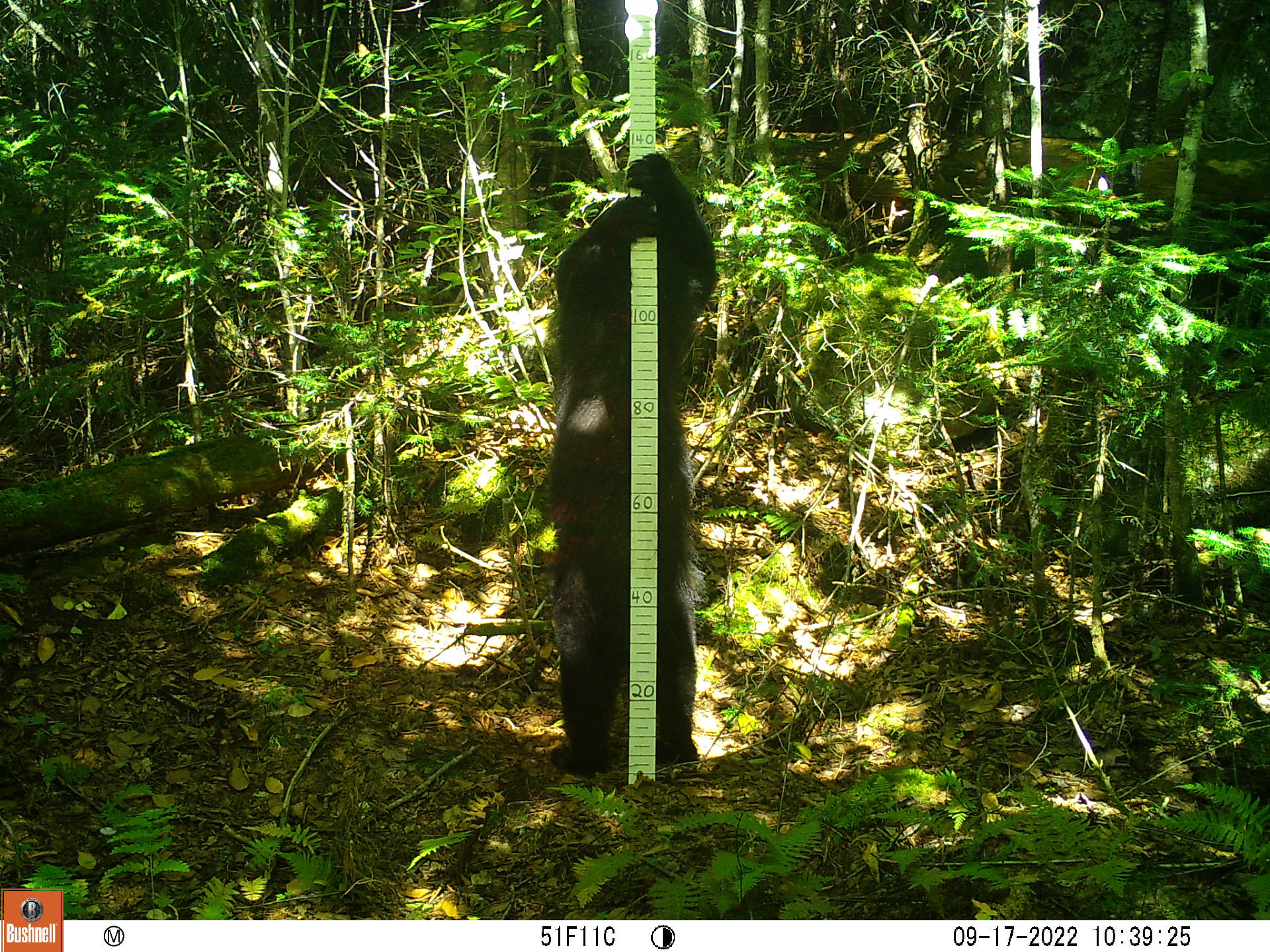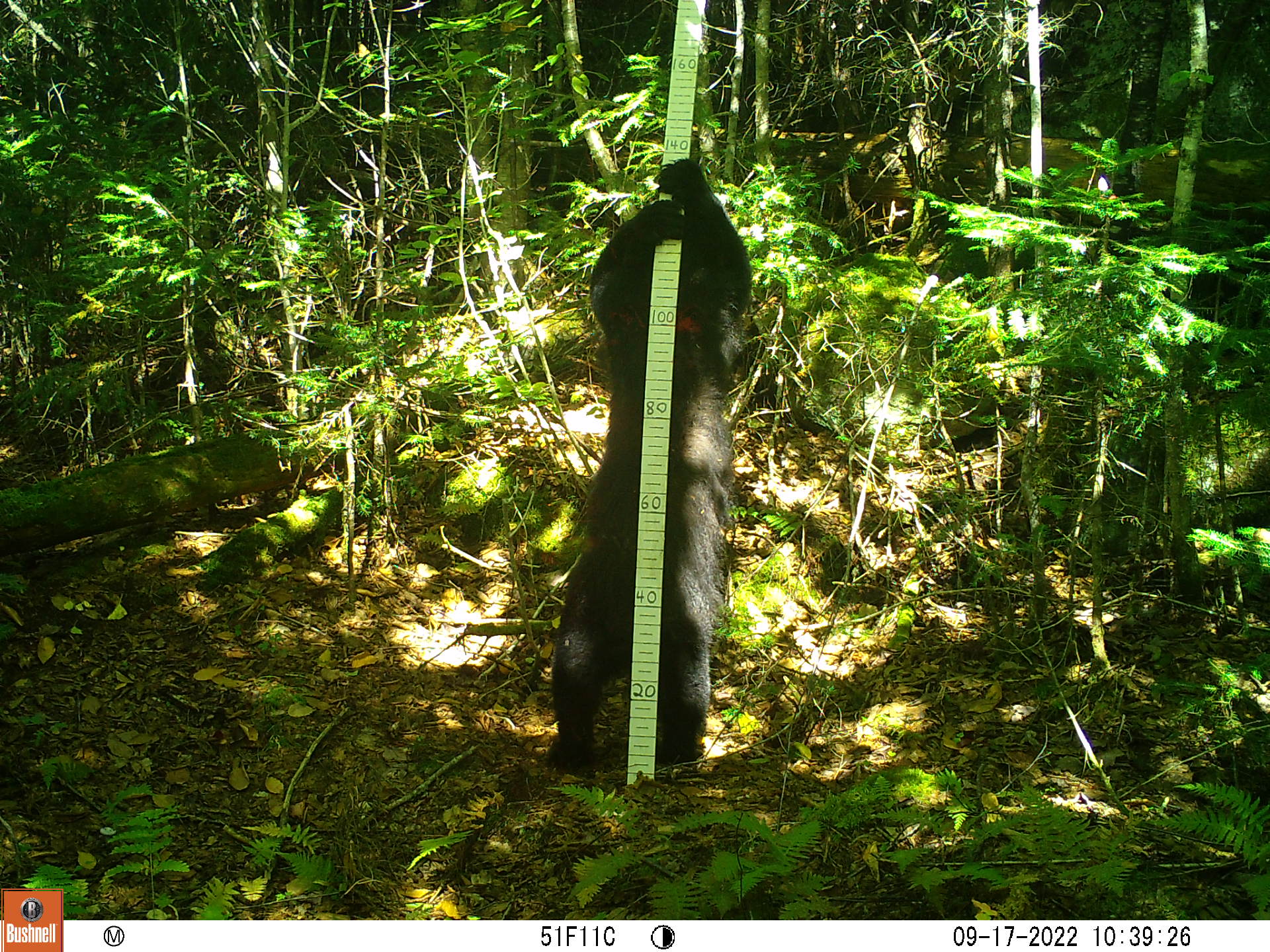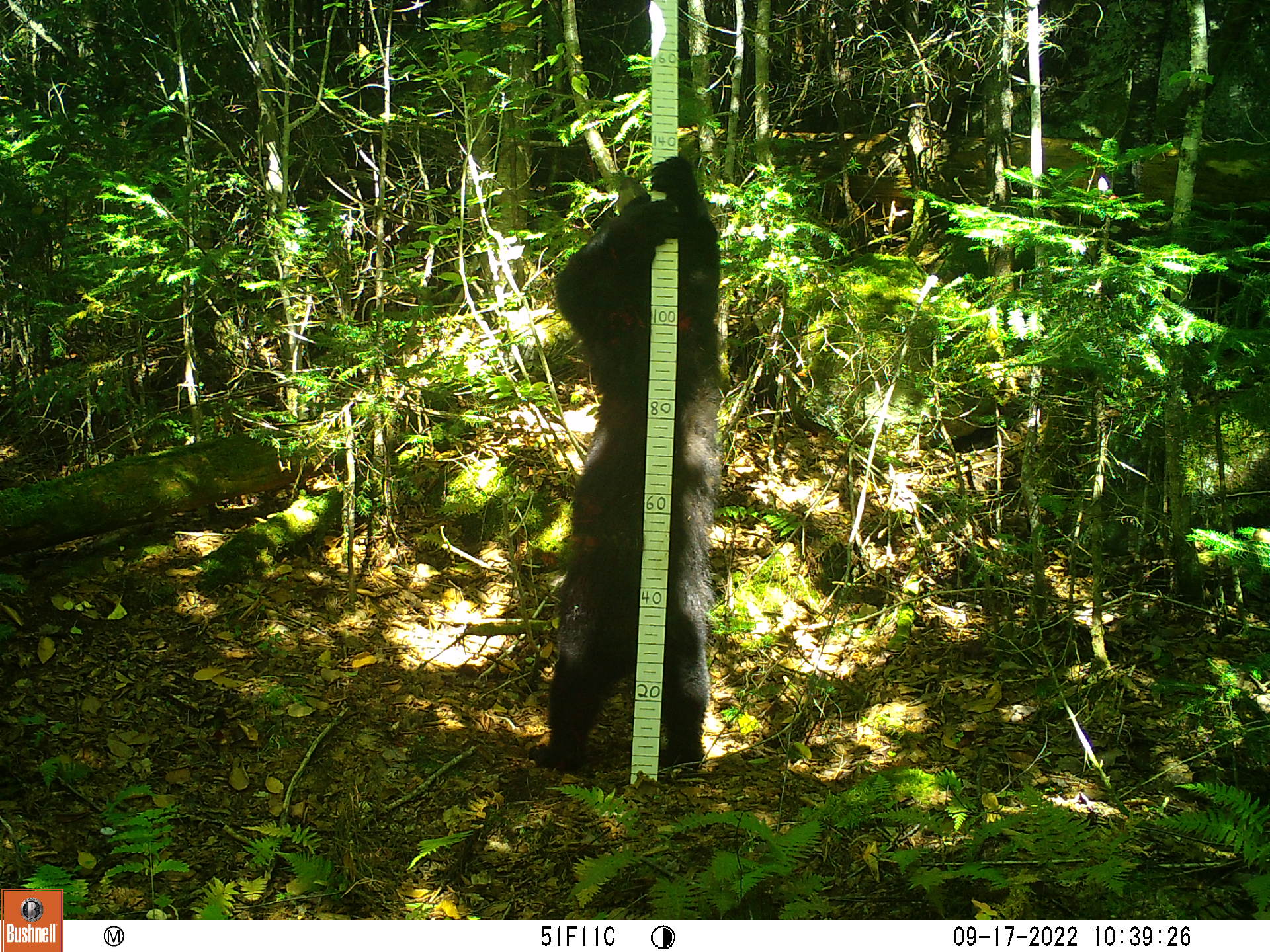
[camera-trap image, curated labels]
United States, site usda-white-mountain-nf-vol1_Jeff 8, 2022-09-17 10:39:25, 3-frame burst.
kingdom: Animalia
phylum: Chordata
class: Mammalia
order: Carnivora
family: Ursidae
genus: Ursus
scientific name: Ursus americanus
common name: black bear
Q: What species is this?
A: Black bear (Ursus americanus).